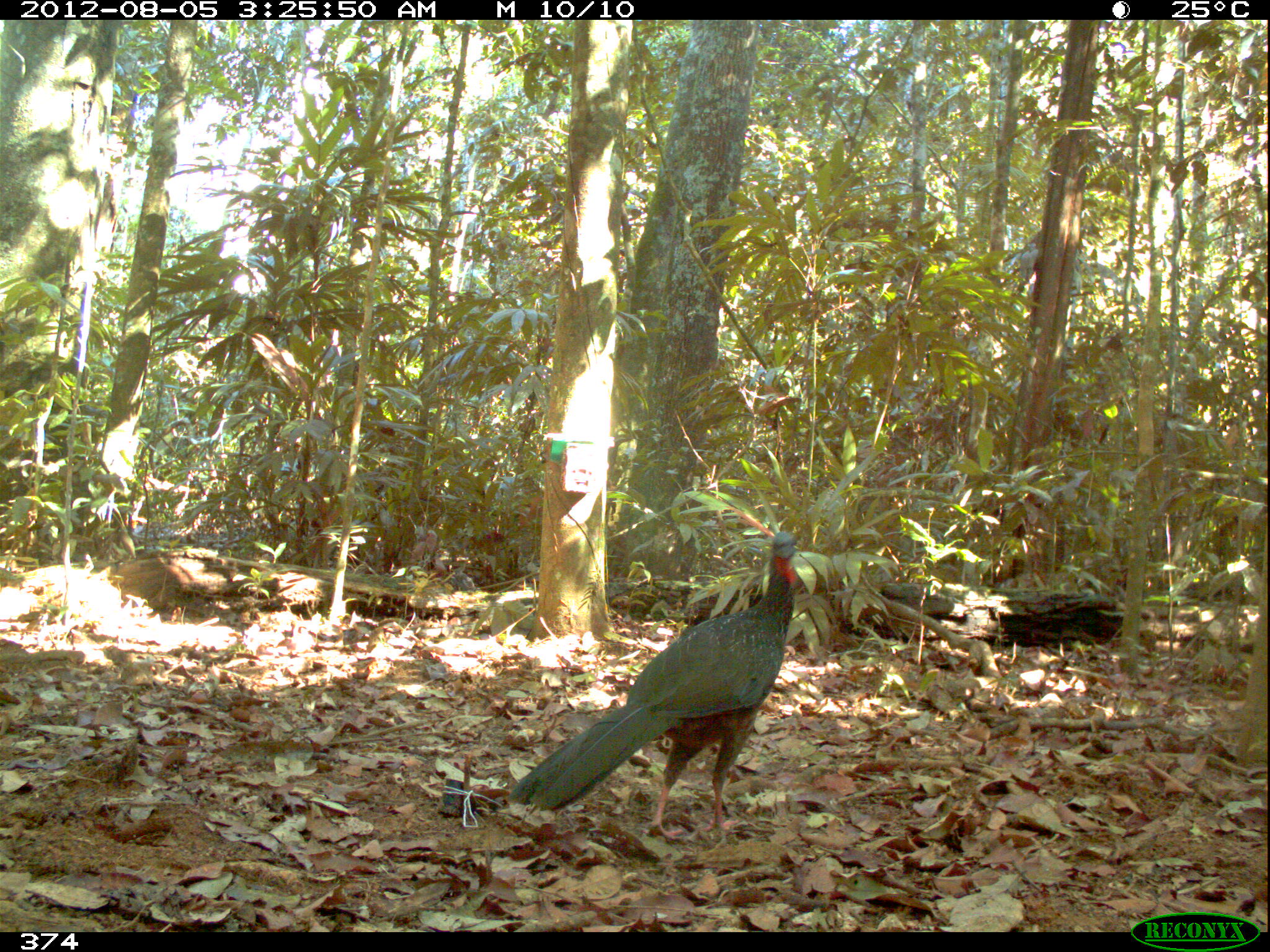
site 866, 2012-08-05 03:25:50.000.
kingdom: Animalia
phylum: Chordata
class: Aves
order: Galliformes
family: Cracidae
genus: Penelope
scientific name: Penelope jacquacu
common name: spix's guan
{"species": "Penelope jacquacu (spix's guan)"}